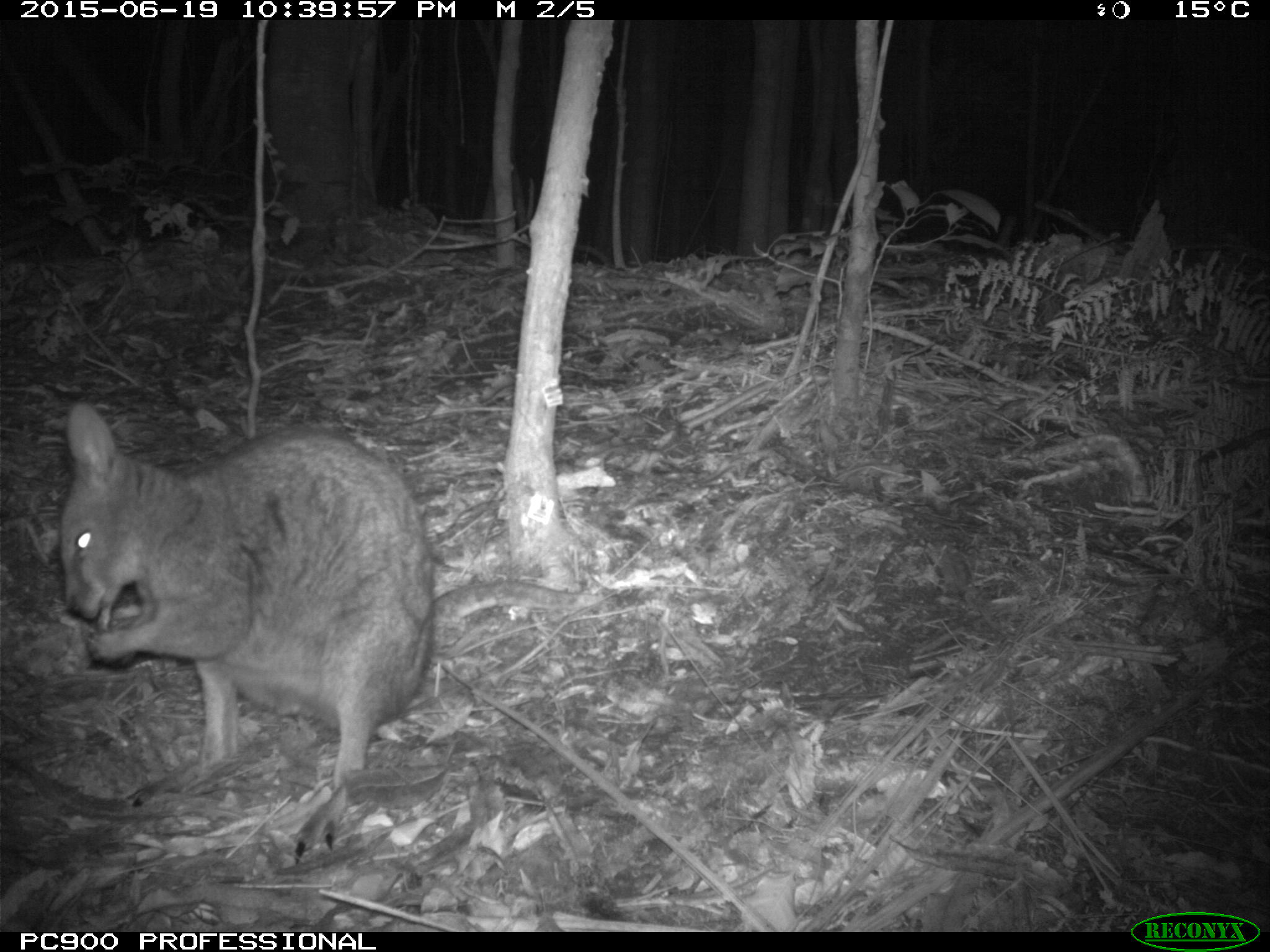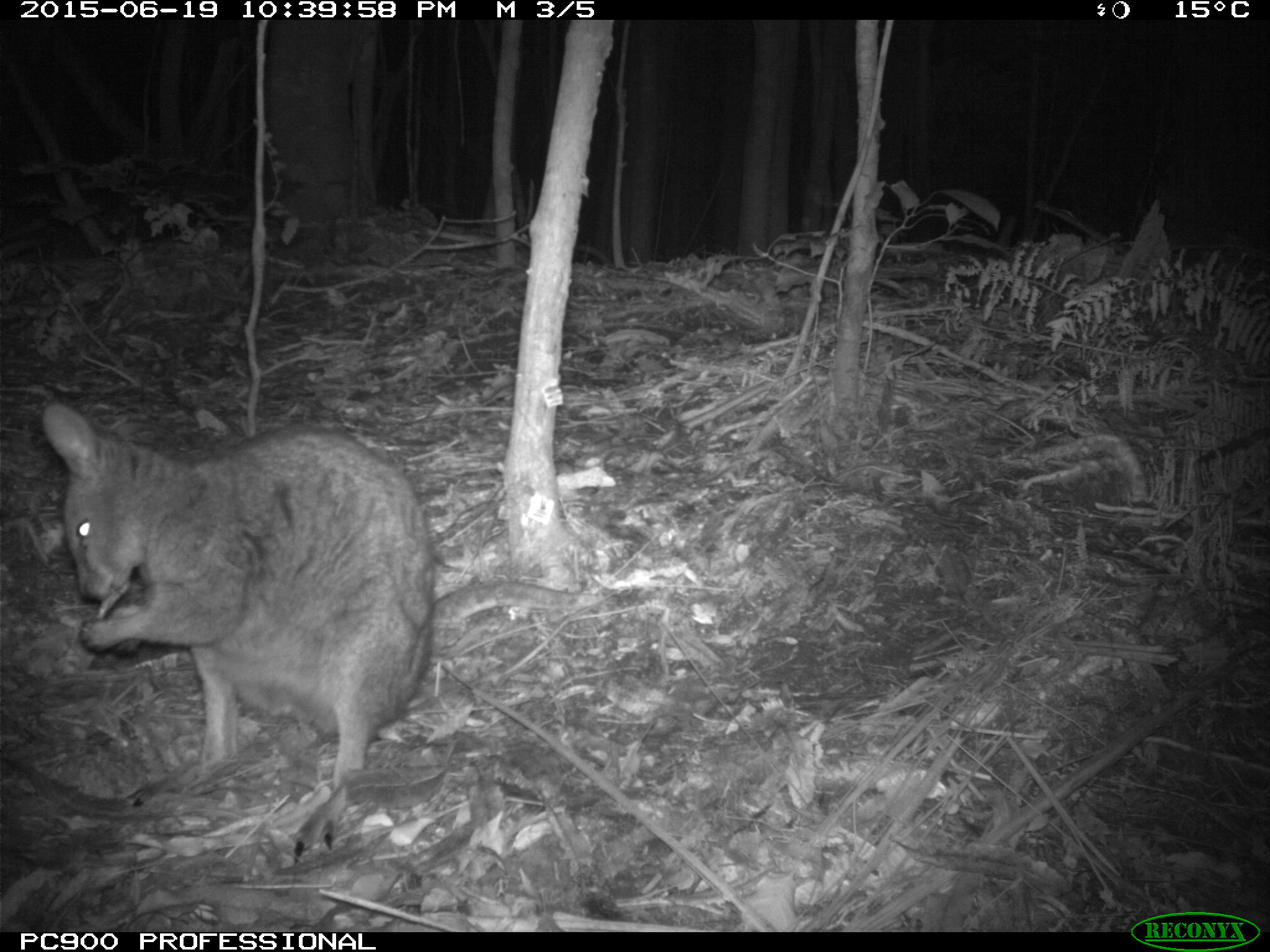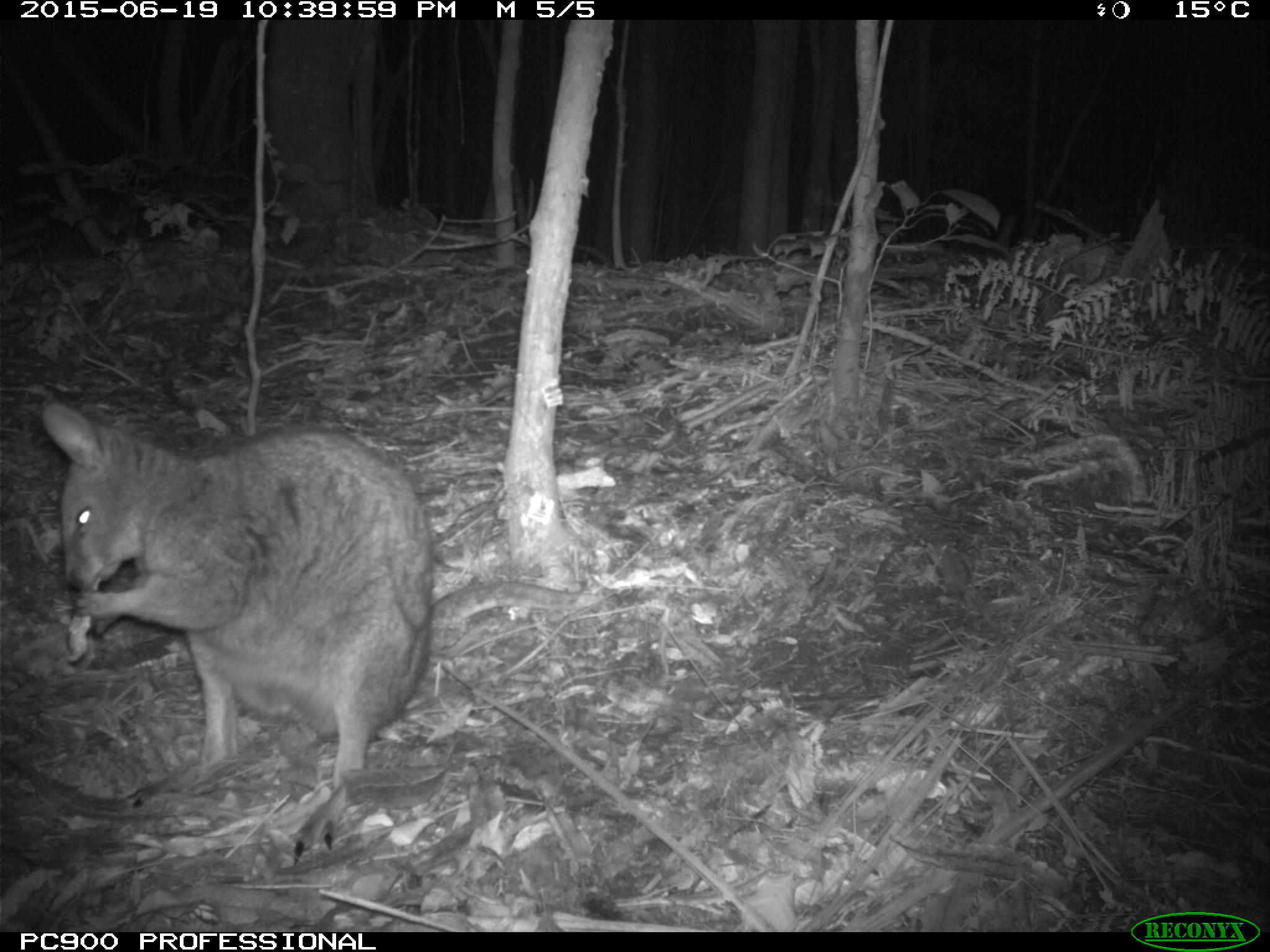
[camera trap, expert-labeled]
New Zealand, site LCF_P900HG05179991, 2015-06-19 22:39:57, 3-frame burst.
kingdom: Animalia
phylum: Chordata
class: Mammalia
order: Diprotodontia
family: Macropodidae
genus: Notamacropus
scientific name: Notamacropus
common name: wallaby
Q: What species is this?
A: Wallaby (Notamacropus).